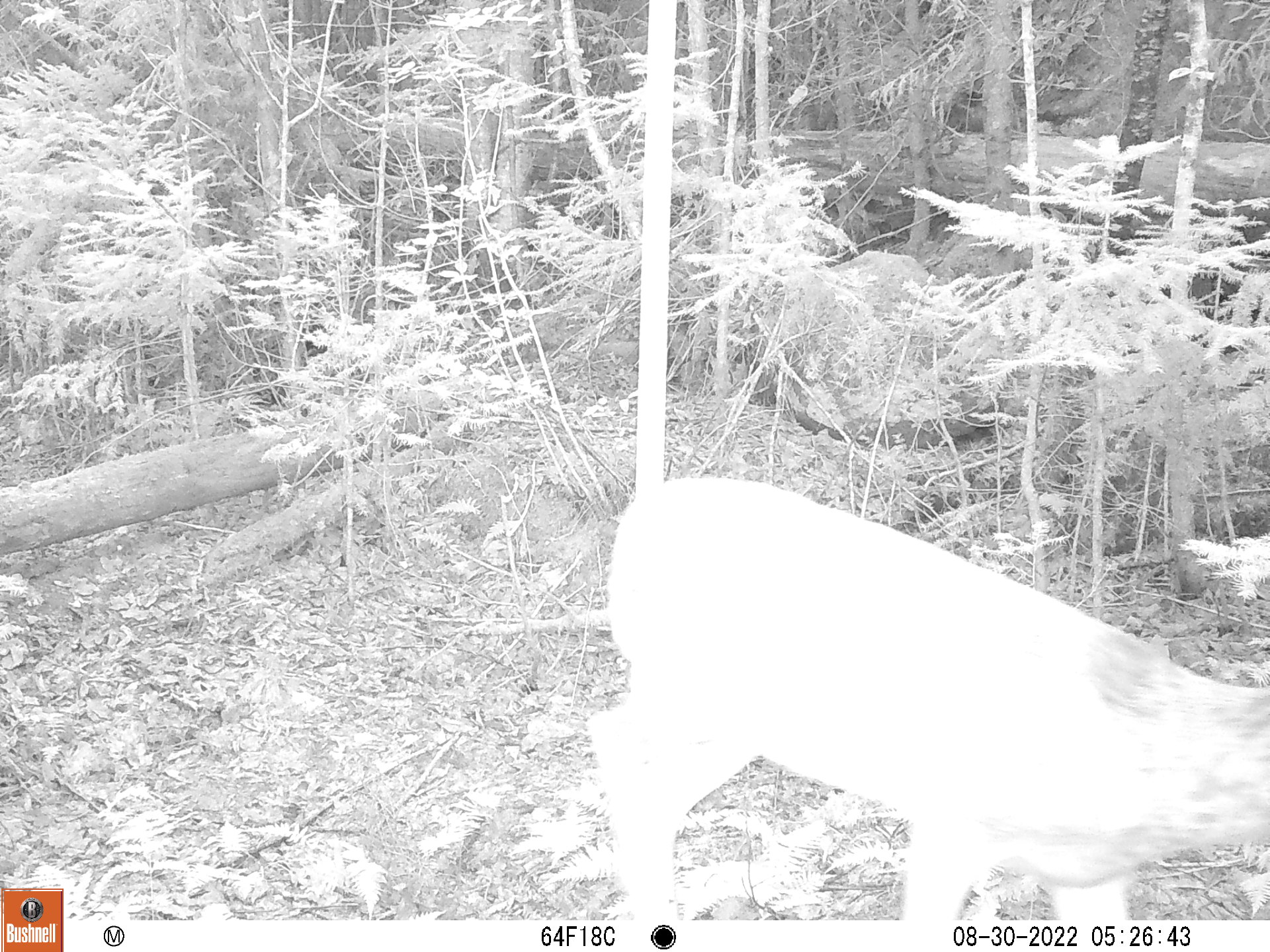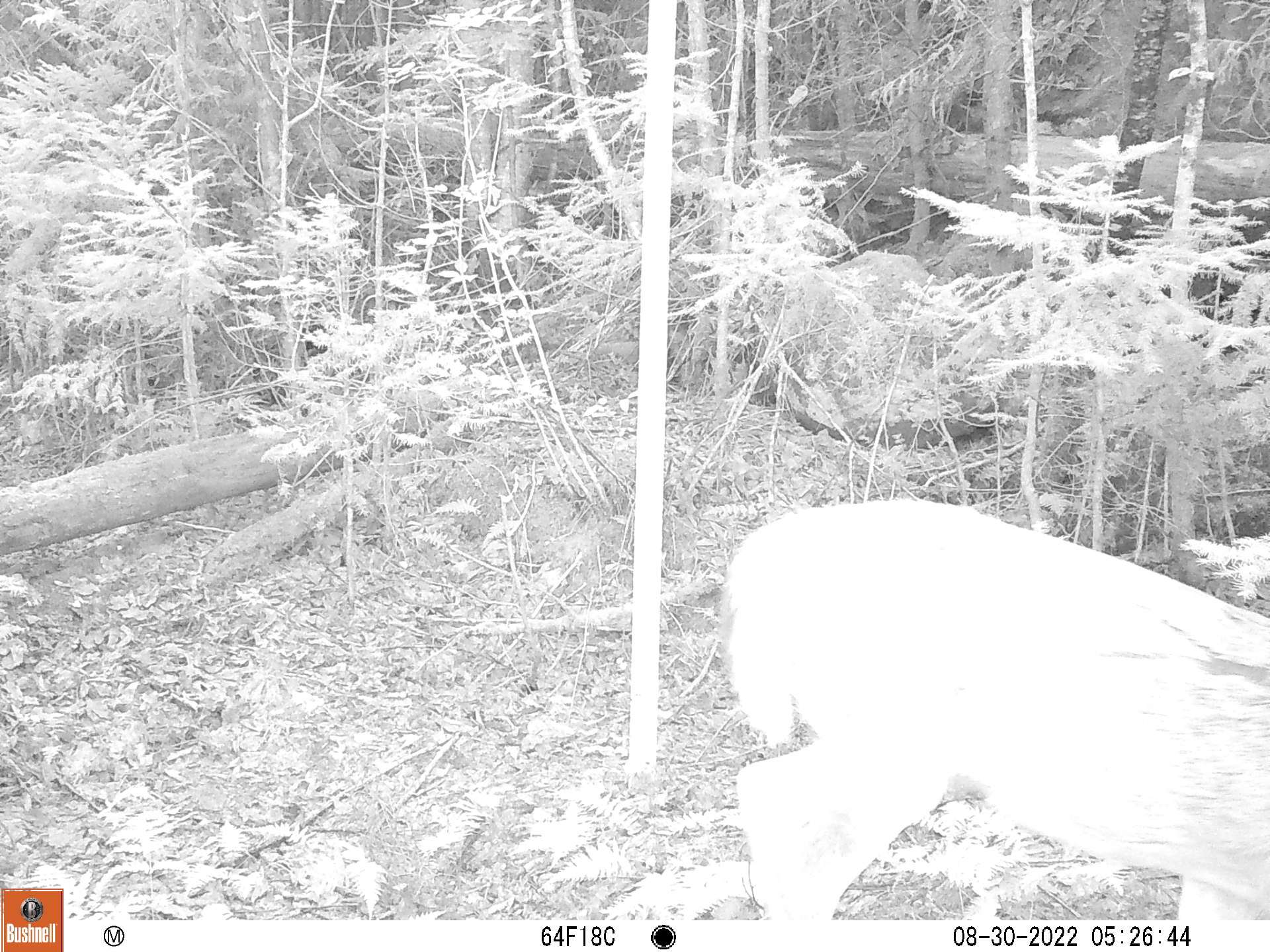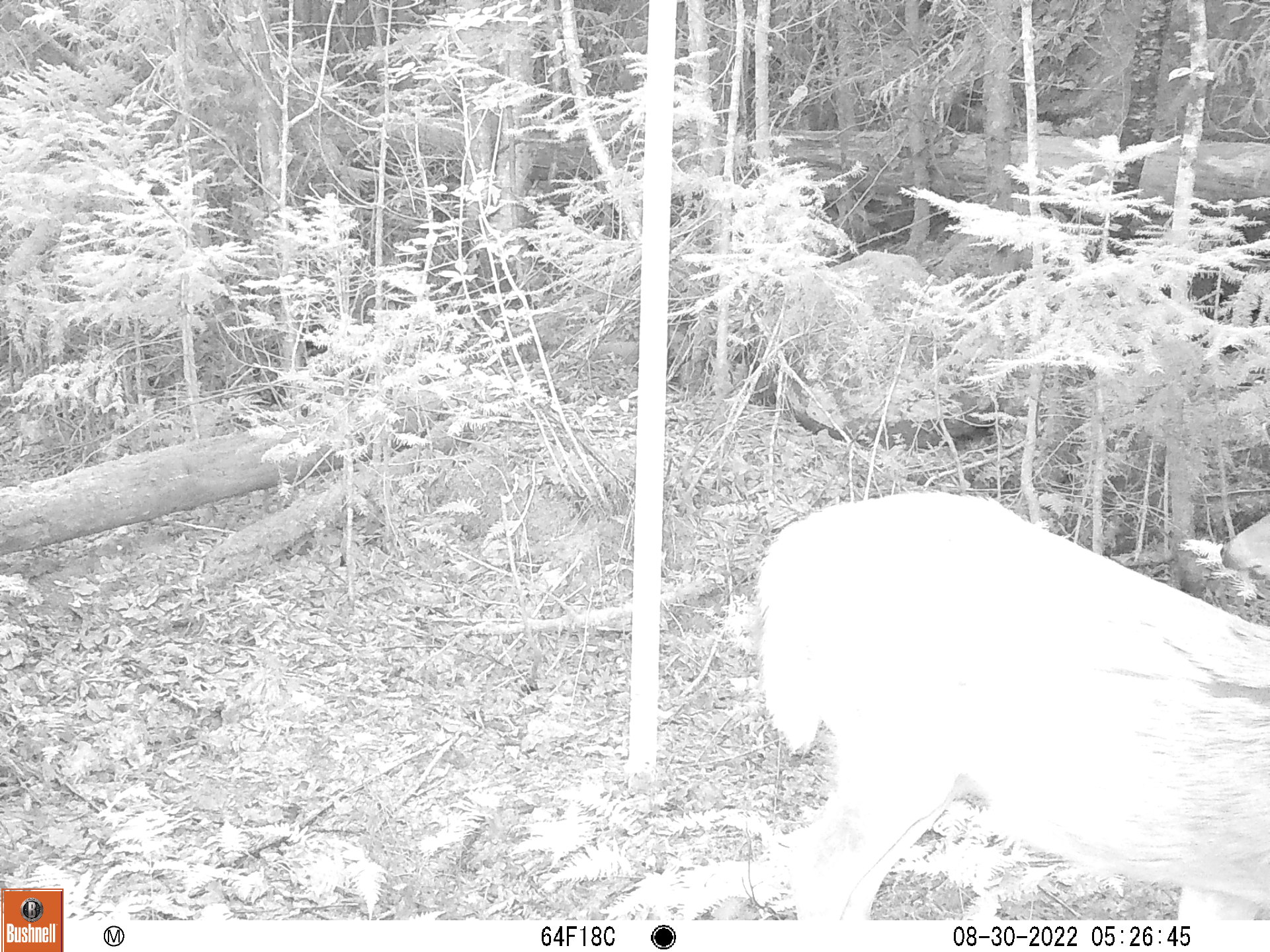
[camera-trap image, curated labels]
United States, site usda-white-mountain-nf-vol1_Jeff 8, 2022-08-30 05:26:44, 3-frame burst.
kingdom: Animalia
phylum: Chordata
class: Mammalia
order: Artiodactyla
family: Cervidae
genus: Odocoileus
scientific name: Odocoileus virginianus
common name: white-tailed deer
White-tailed deer (Odocoileus virginianus).